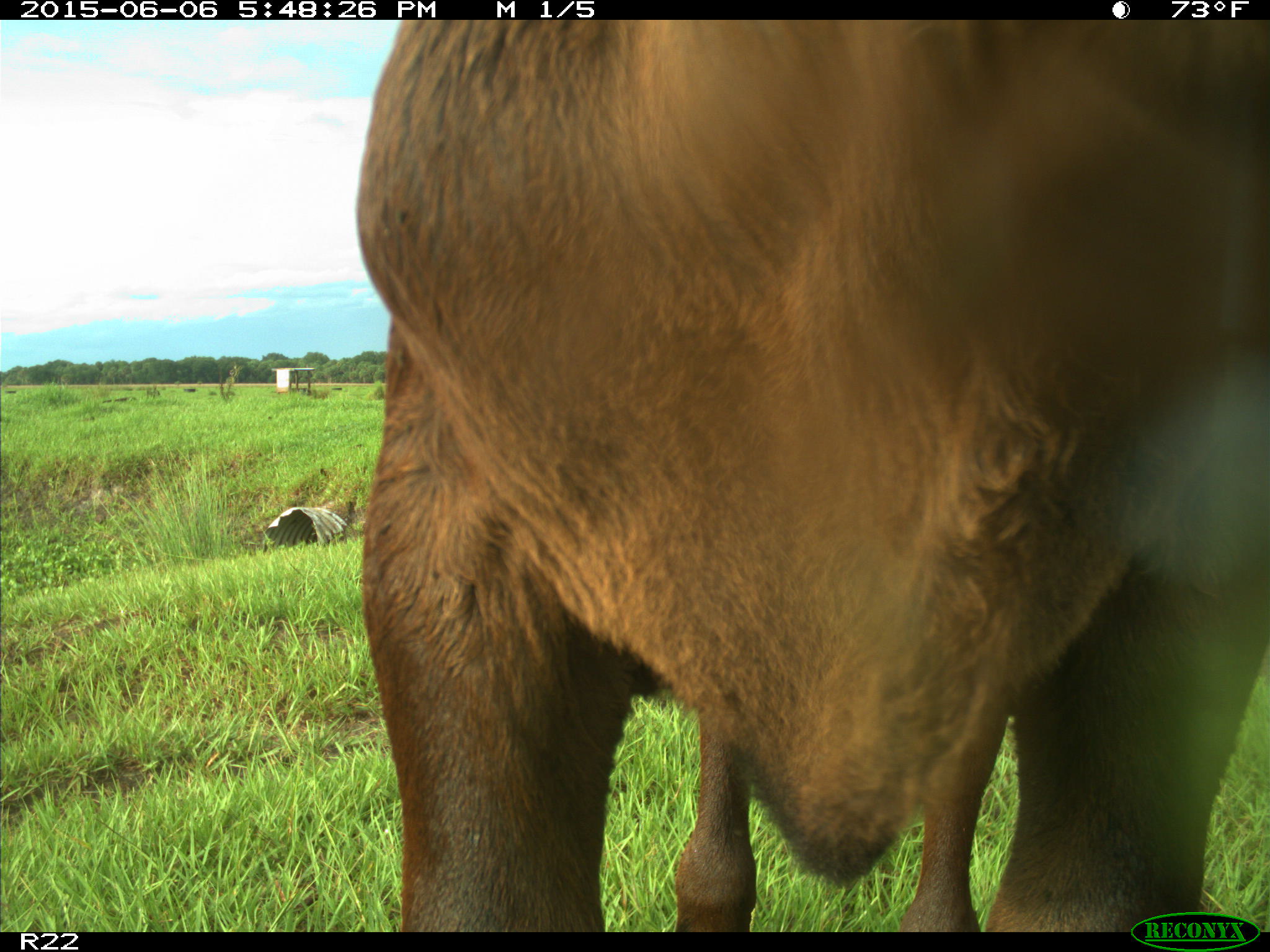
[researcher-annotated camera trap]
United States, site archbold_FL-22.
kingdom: Animalia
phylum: Chordata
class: Mammalia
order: Artiodactyla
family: Bovidae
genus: Bos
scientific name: Bos taurus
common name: domestic cow